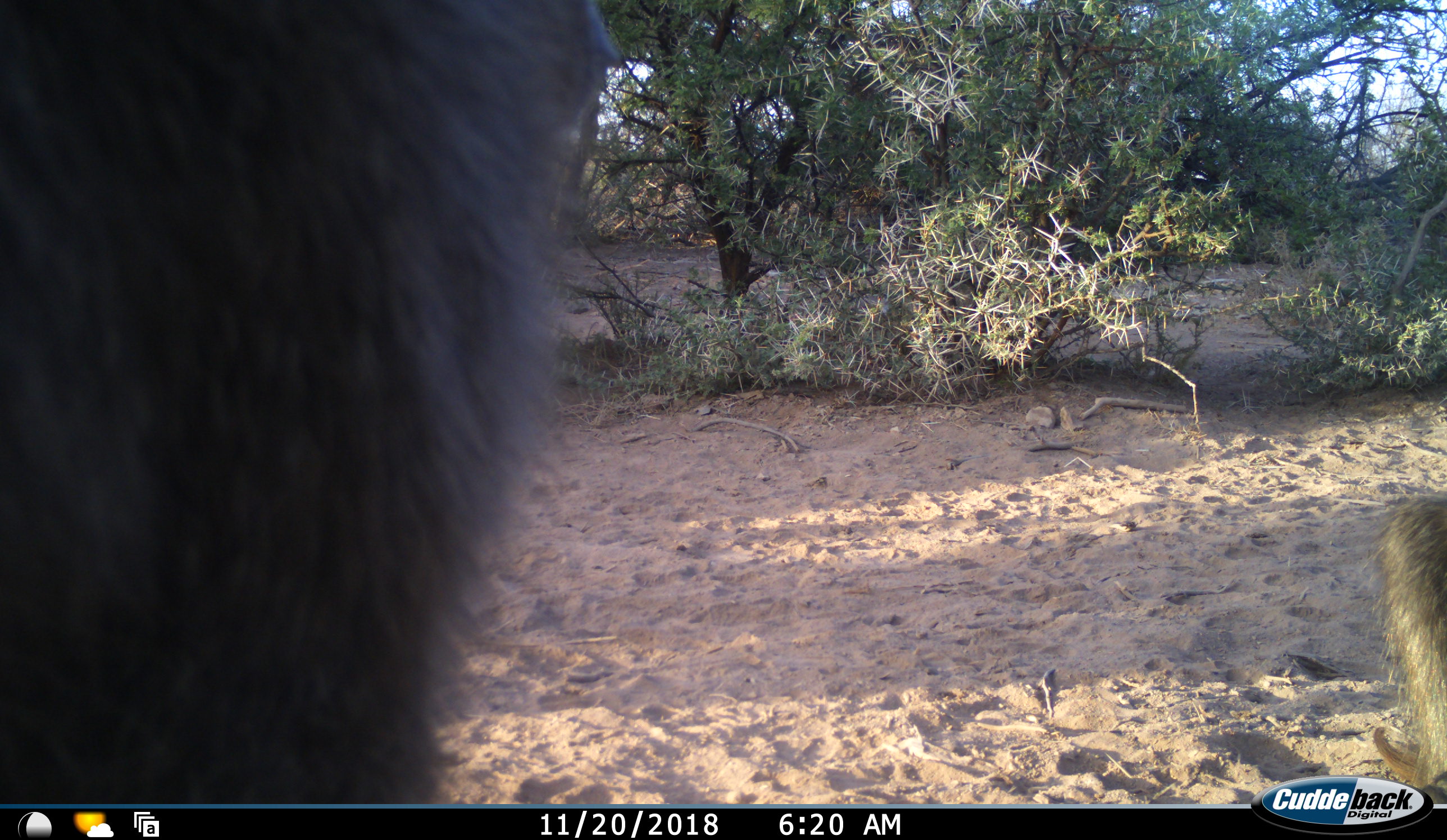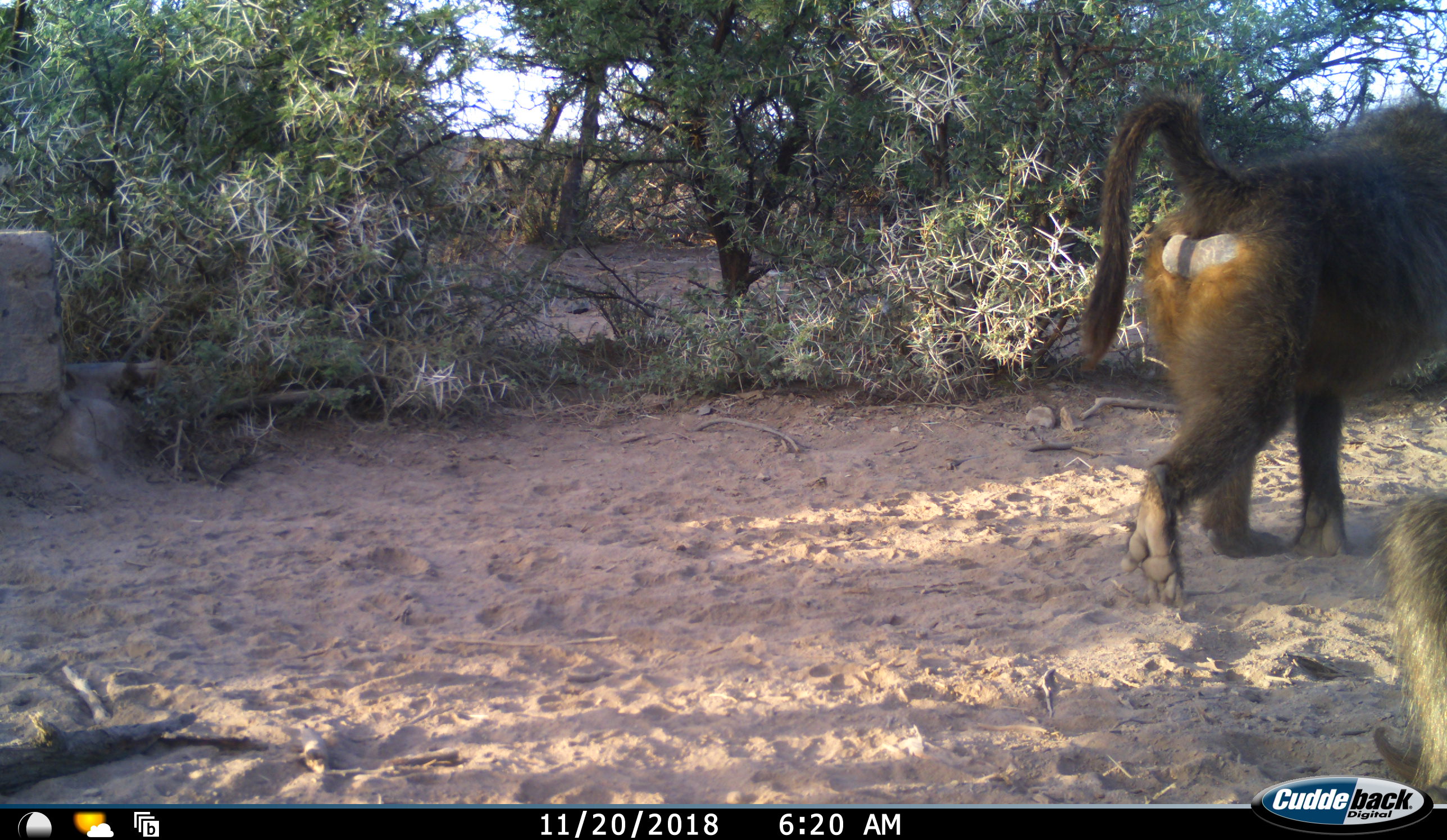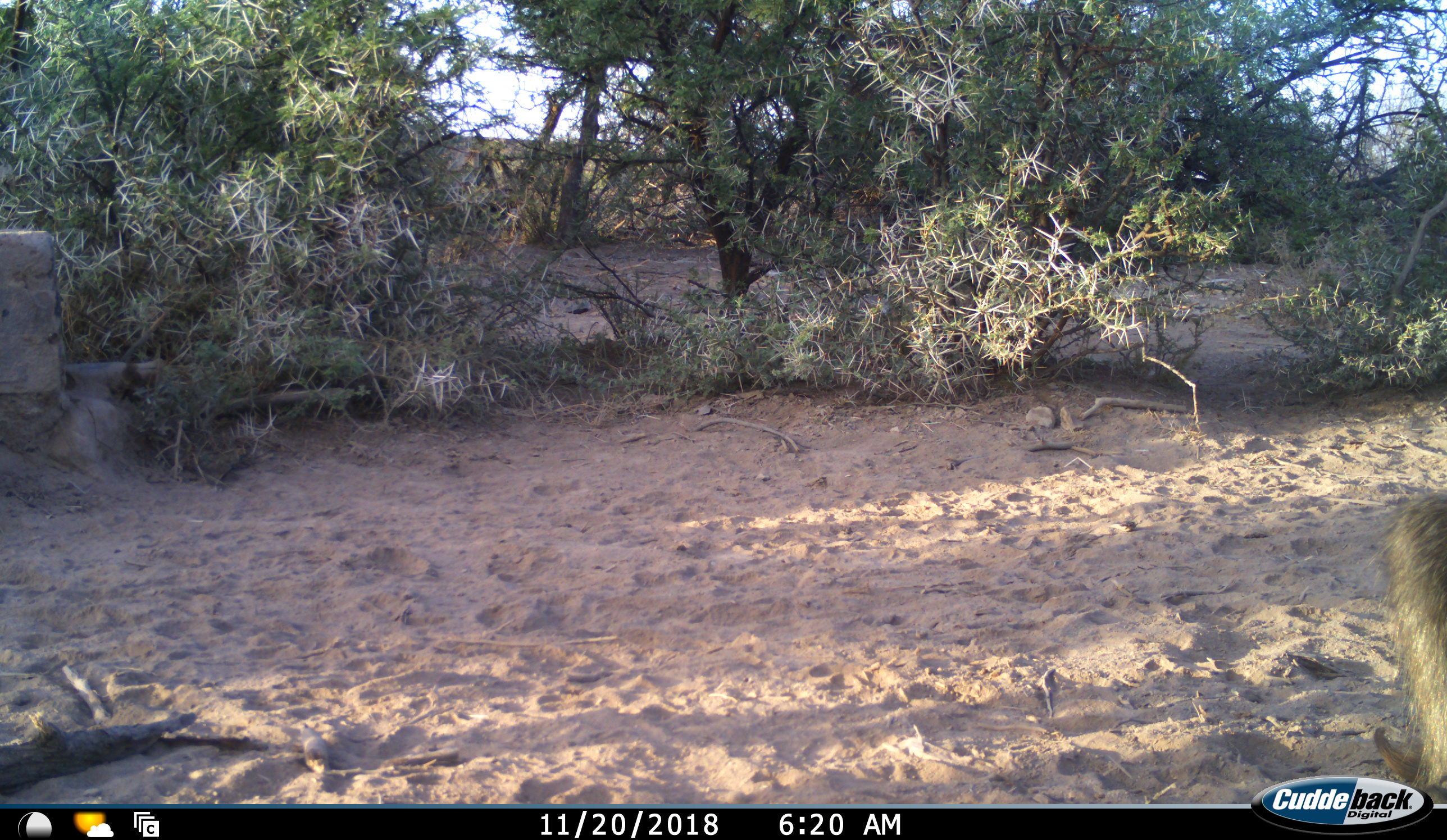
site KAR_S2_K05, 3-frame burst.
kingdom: Animalia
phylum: Chordata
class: Mammalia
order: Primates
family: Cercopithecidae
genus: Papio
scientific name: Papio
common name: baboon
Baboon (Papio), count 2. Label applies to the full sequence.